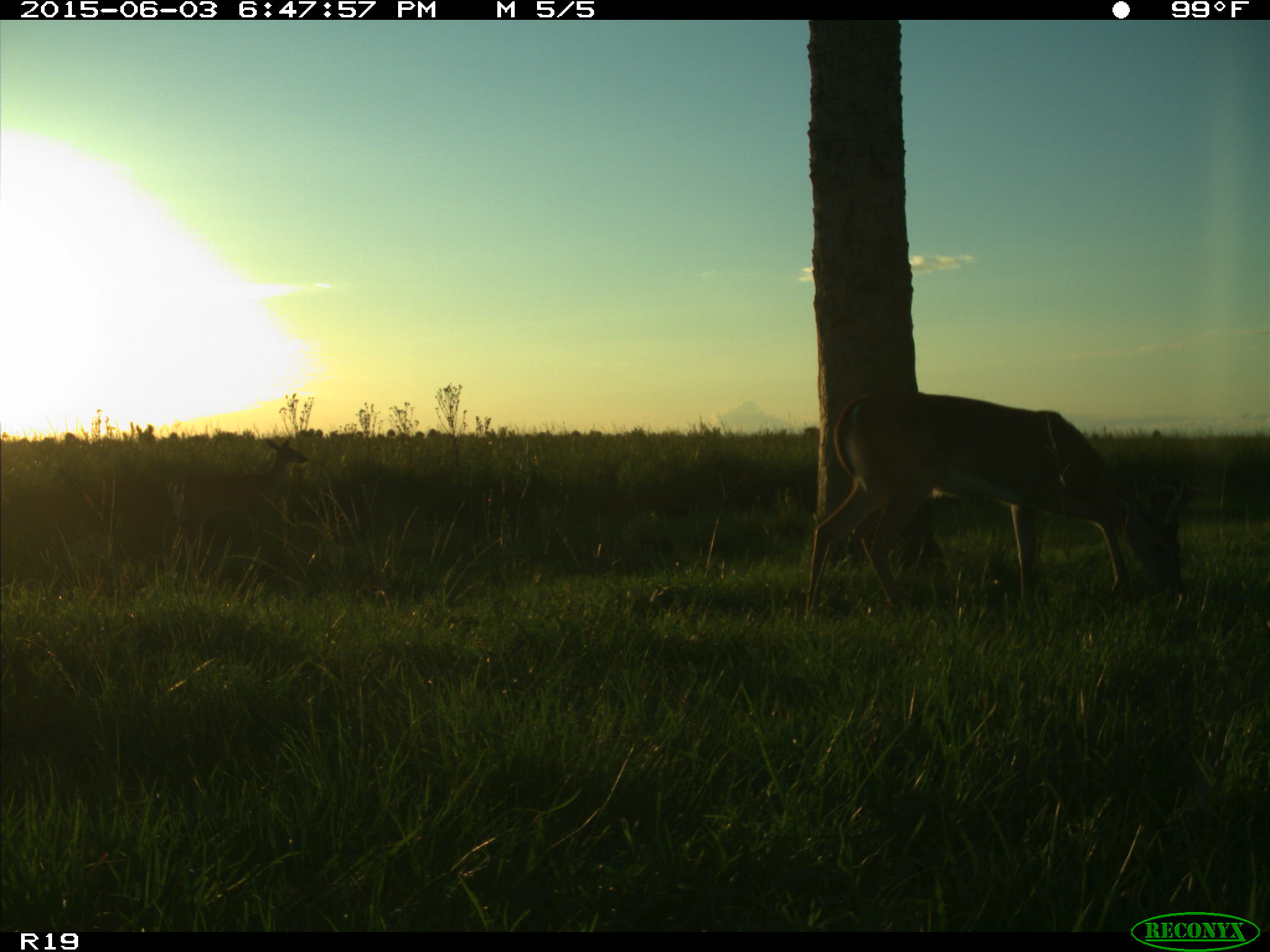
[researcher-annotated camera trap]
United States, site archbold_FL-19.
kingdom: Animalia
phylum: Chordata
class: Mammalia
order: Artiodactyla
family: Cervidae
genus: Odocoileus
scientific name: Odocoileus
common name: deer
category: unidentified deer